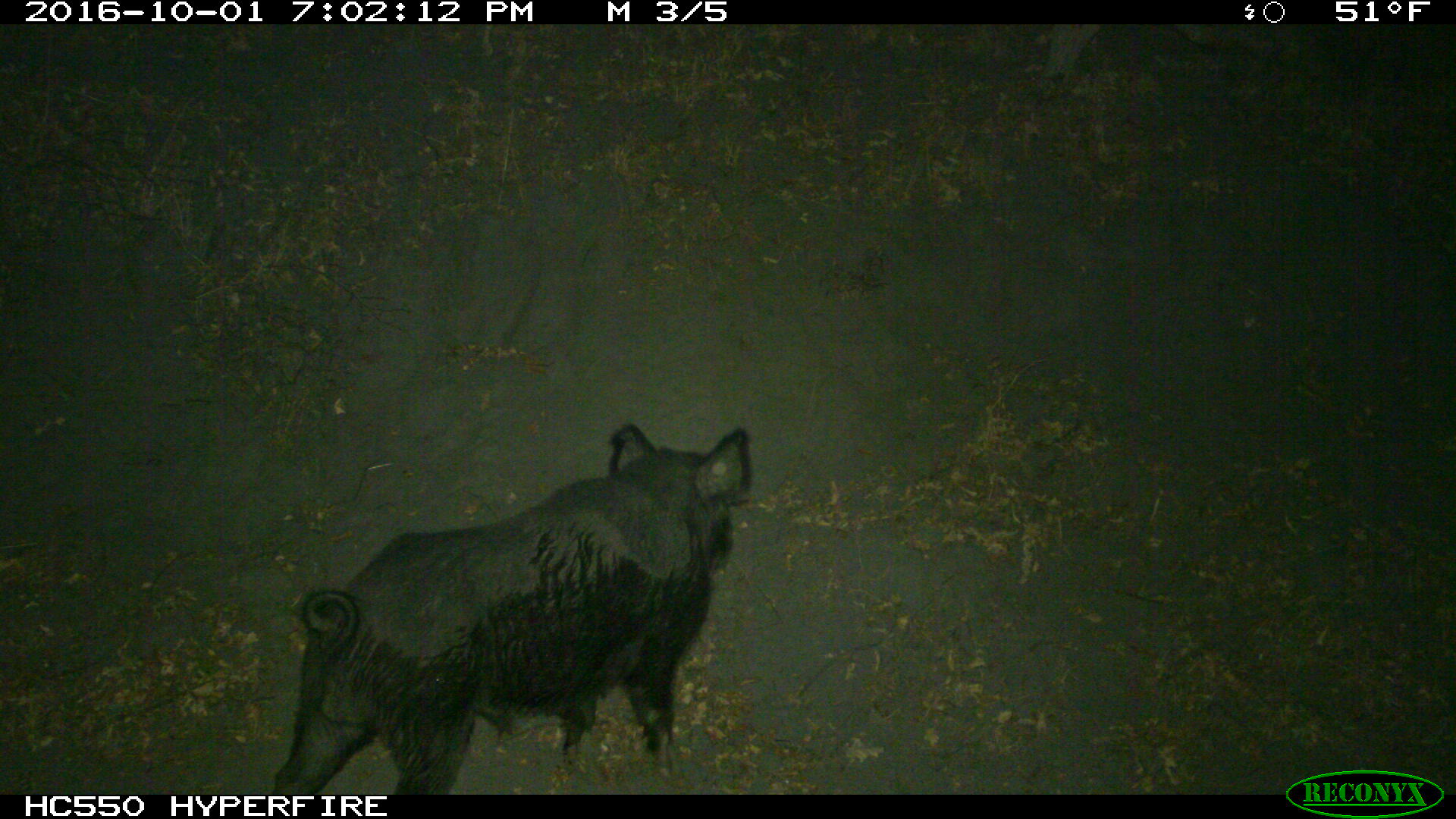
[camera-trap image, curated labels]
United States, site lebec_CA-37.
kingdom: Animalia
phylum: Chordata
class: Mammalia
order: Artiodactyla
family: Suidae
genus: Sus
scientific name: Sus scrofa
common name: wild boar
Sus scrofa (wild boar).